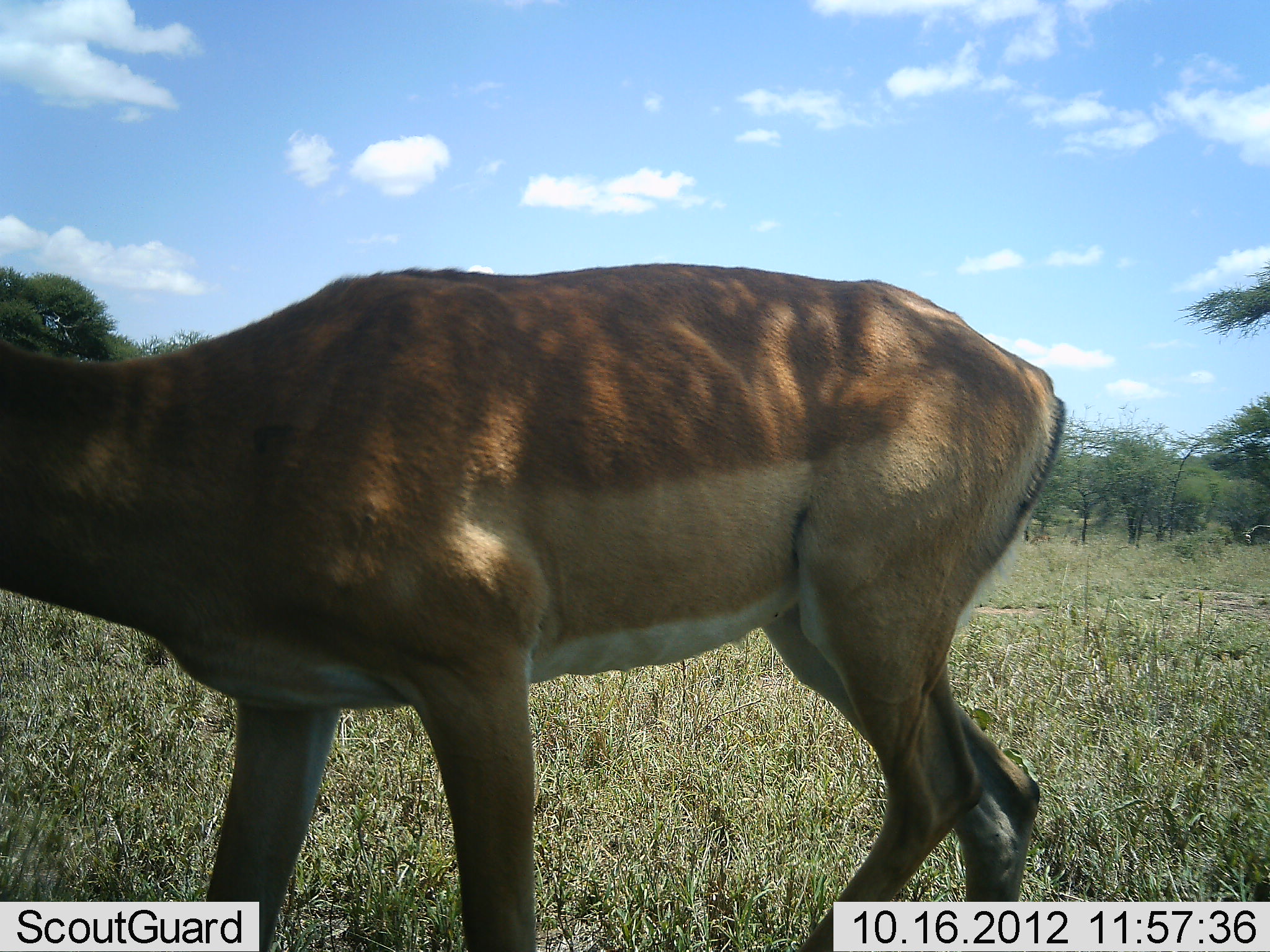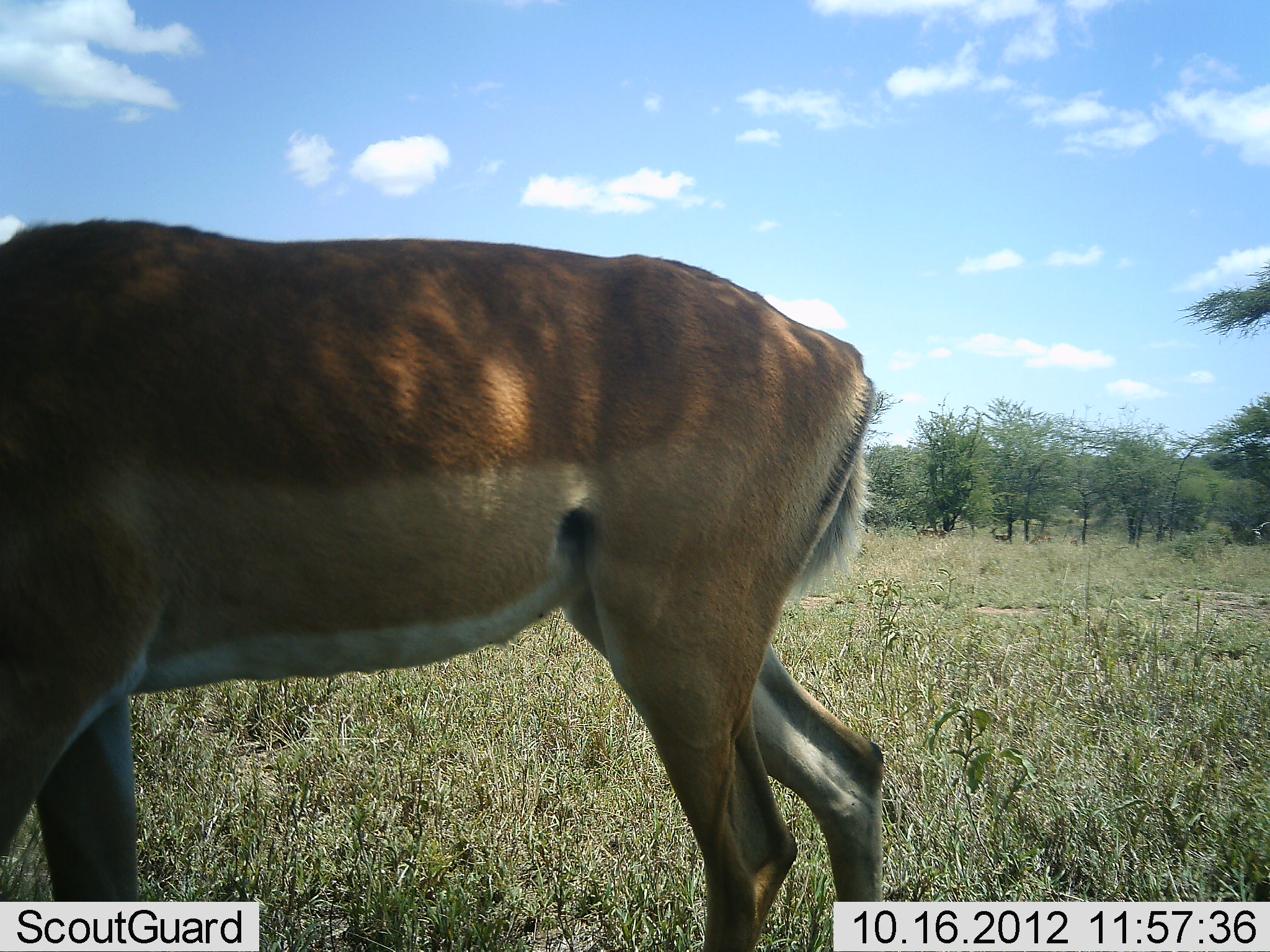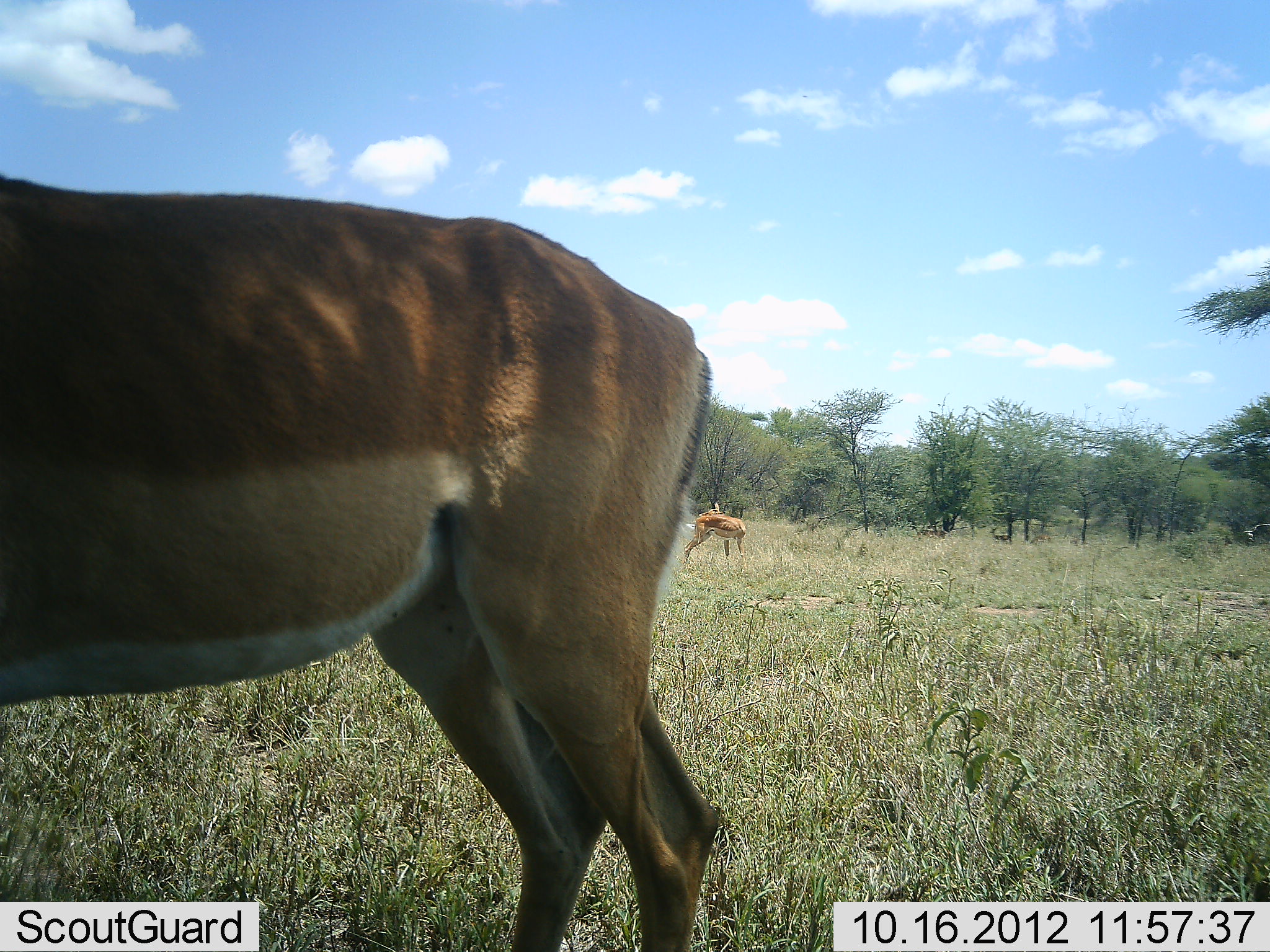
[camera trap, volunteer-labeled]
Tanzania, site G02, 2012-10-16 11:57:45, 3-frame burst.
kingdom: Animalia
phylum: Chordata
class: Mammalia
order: Artiodactyla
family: Bovidae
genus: Aepyceros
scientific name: Aepyceros melampus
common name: impala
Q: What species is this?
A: Impala (Aepyceros melampus).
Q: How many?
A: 2.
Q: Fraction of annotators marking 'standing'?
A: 60%.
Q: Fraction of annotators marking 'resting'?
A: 0%.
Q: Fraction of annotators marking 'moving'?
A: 90%.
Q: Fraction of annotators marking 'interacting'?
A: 0%.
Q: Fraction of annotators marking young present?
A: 0%.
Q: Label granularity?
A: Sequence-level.